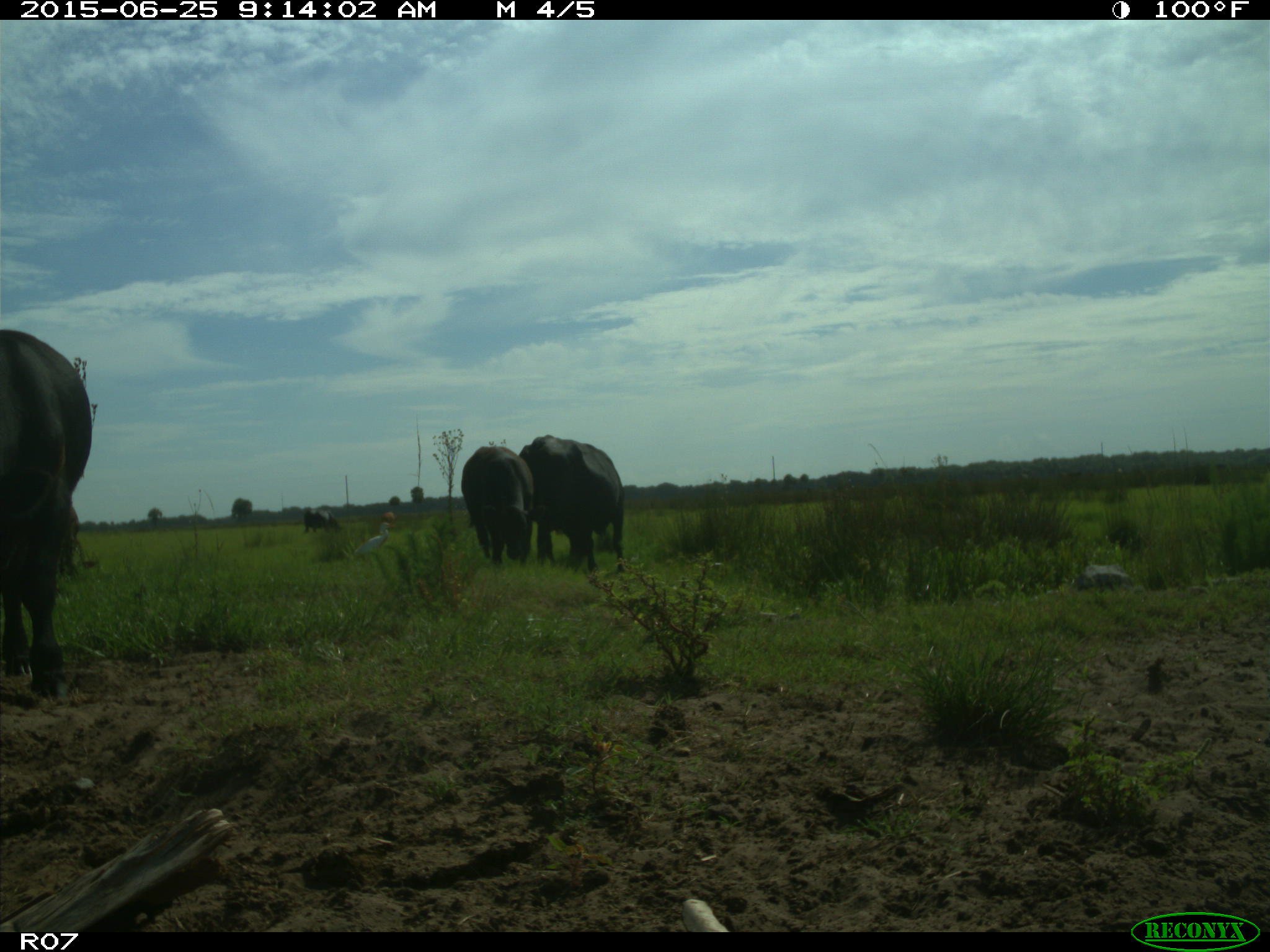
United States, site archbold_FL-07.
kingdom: Animalia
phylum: Chordata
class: Mammalia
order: Artiodactyla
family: Bovidae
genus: Bos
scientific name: Bos taurus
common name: domestic cow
Bos taurus (domestic cow).